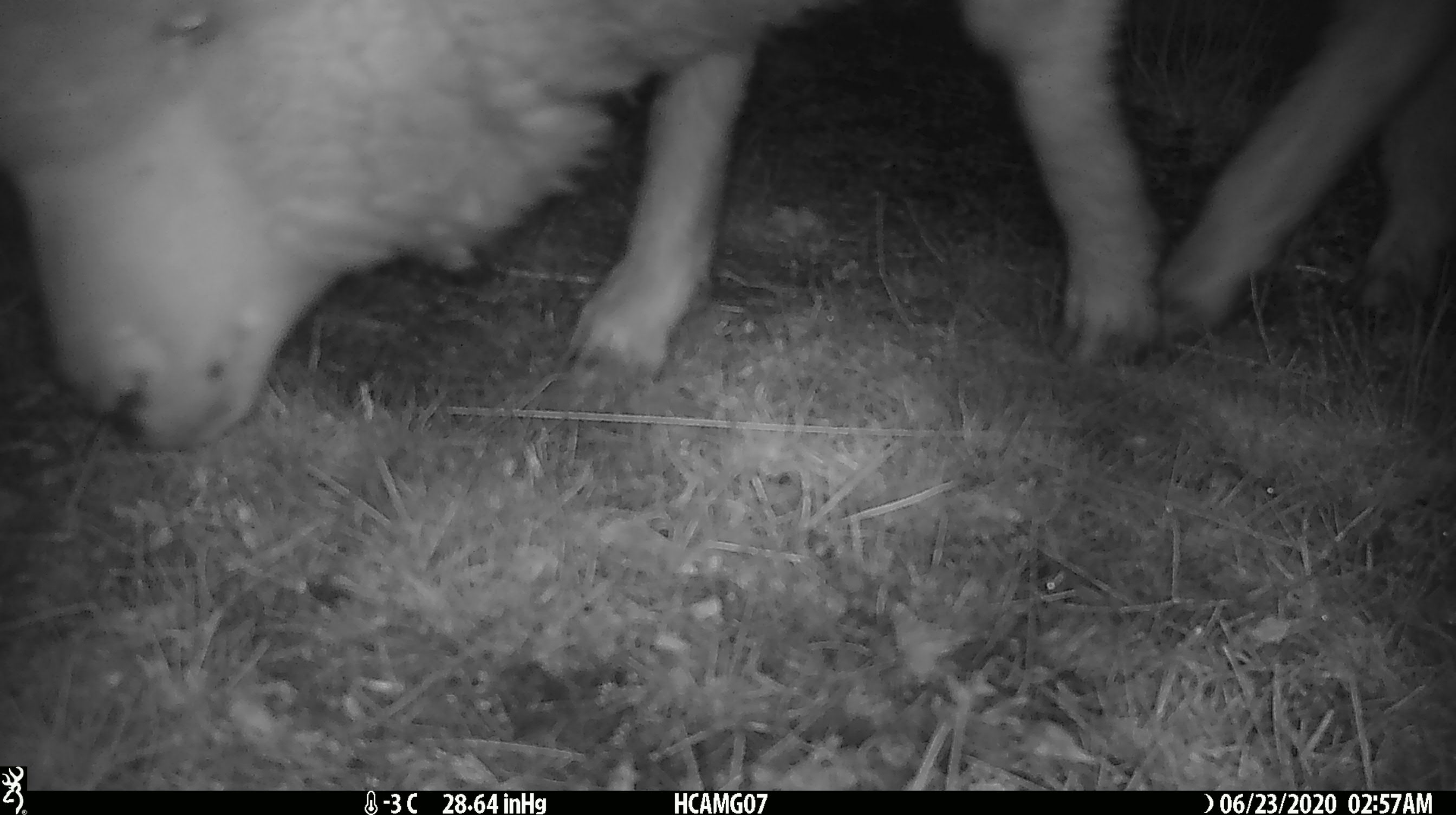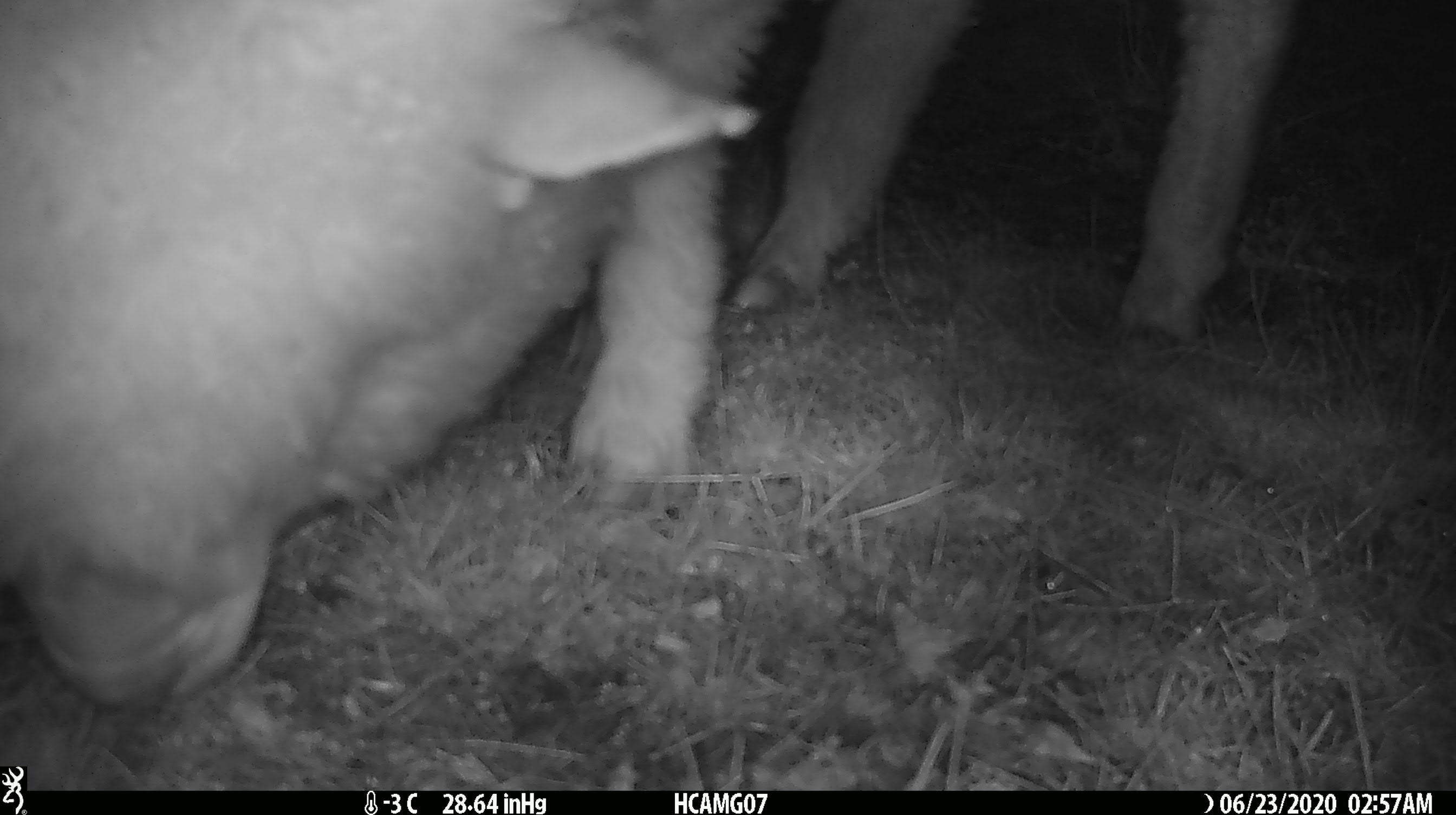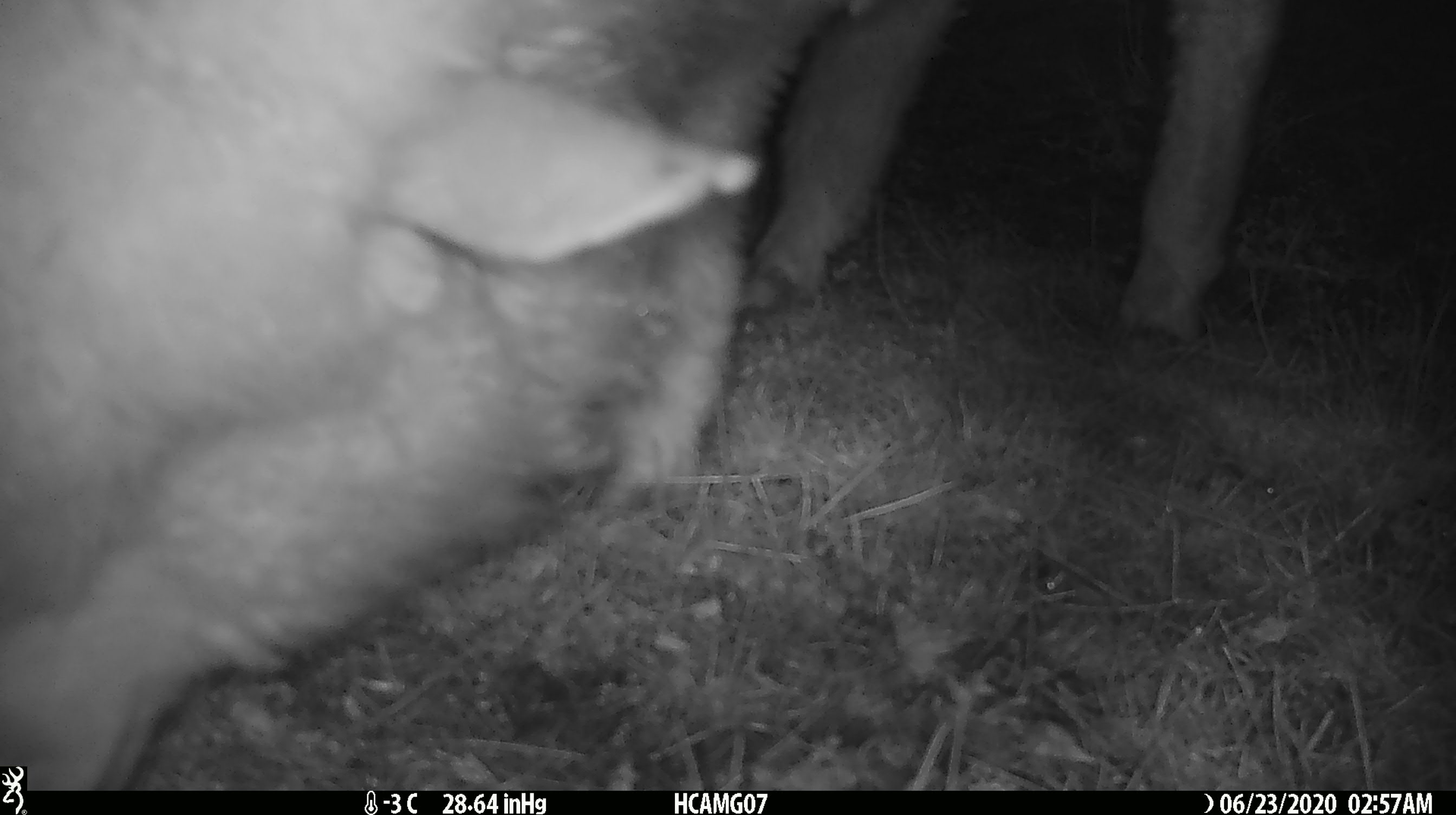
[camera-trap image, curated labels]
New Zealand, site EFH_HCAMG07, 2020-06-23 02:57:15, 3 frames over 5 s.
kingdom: Animalia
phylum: Chordata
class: Mammalia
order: Artiodactyla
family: Bovidae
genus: Ovis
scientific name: Ovis aries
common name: domestic sheep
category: sheep